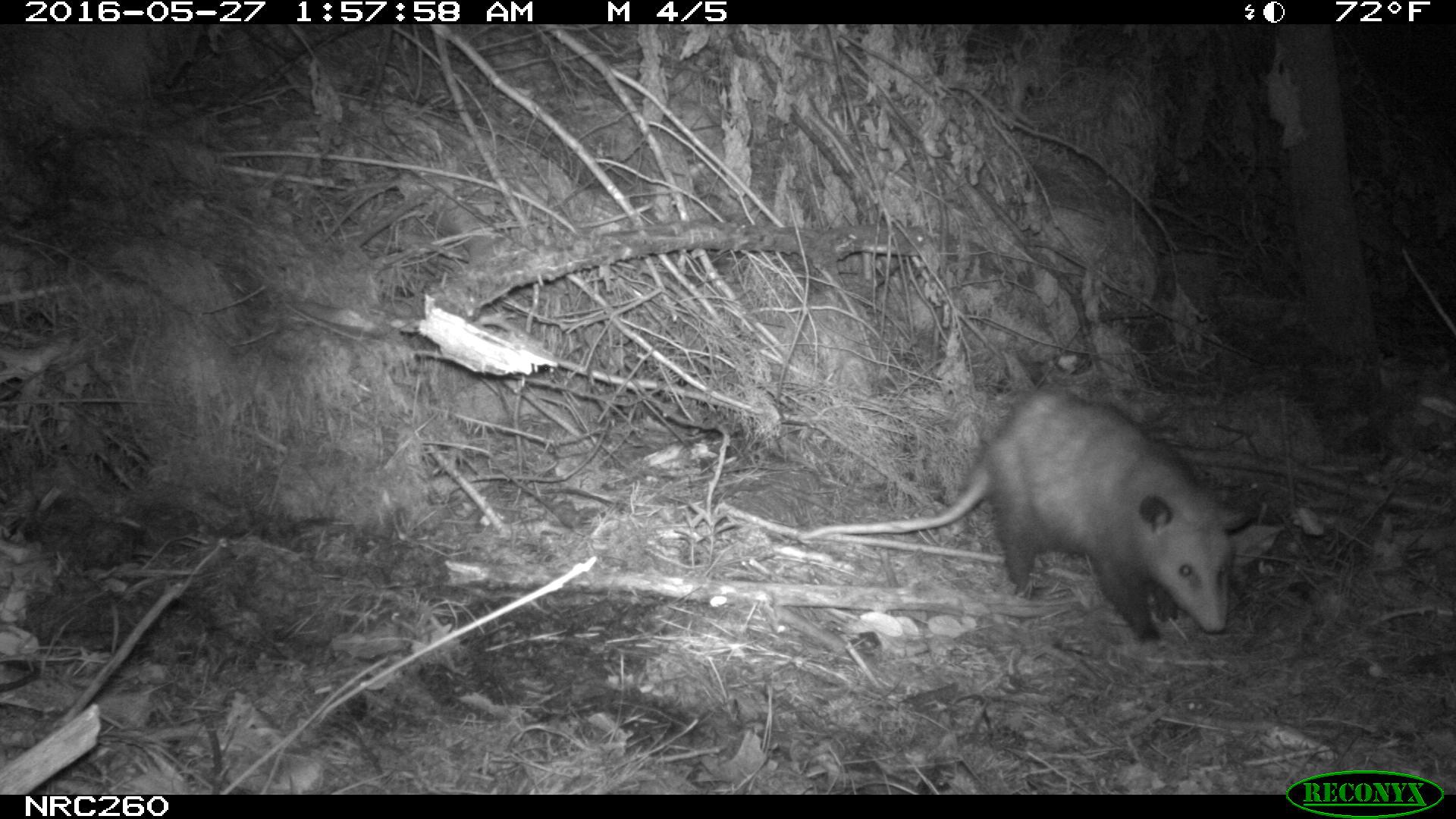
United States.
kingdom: Animalia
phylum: Chordata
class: Mammalia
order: Didelphimorphia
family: Didelphidae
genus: Didelphis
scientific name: Didelphis virginiana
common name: virginia opossum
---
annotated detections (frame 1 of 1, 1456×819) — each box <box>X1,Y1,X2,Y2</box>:
Virginia Opossum: <box>786,379,1258,665</box>